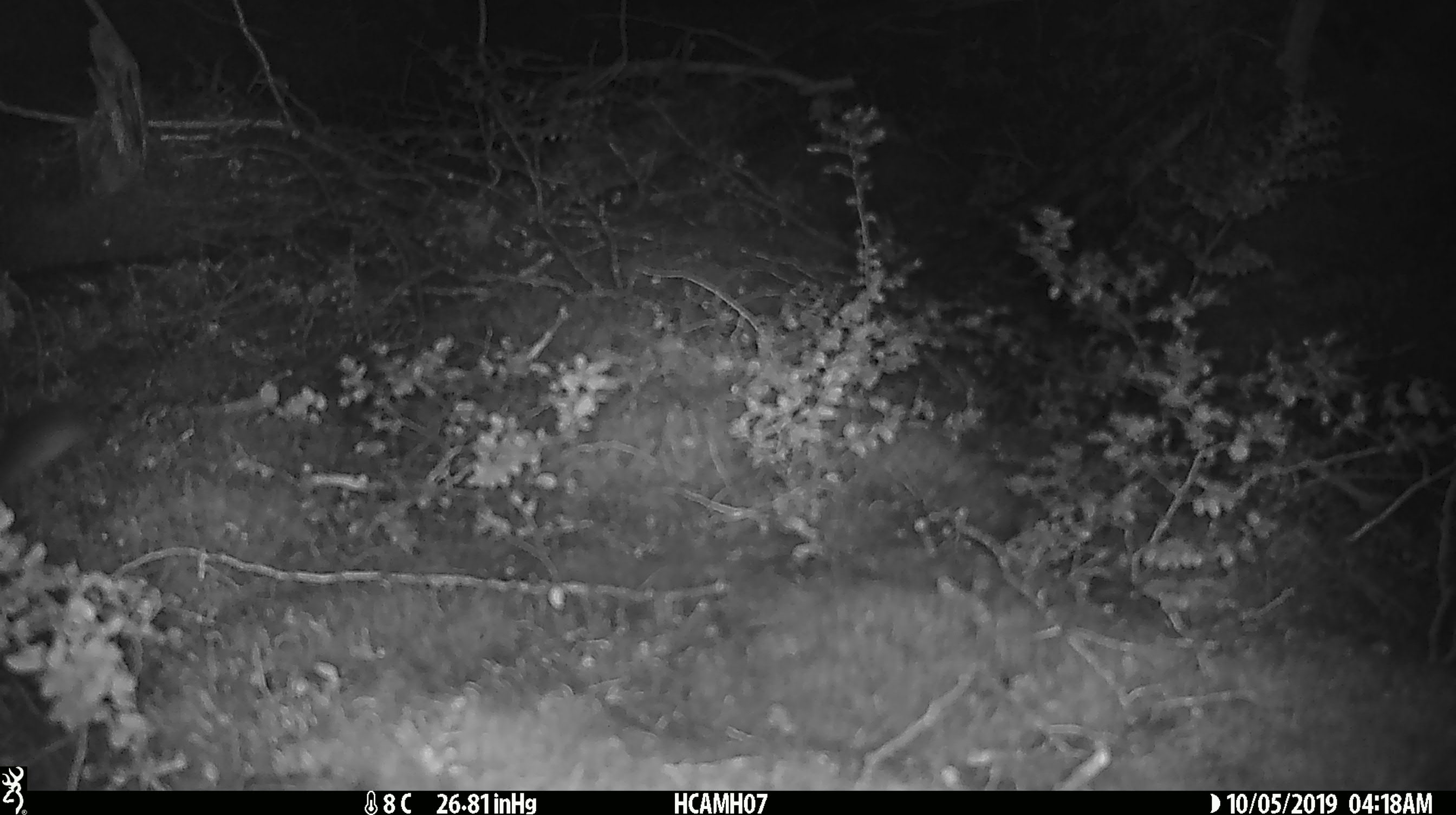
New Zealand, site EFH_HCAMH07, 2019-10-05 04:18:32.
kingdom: Animalia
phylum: Chordata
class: Mammalia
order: Rodentia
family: Muridae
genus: Mus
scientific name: Mus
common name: mouse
Mouse (Mus).